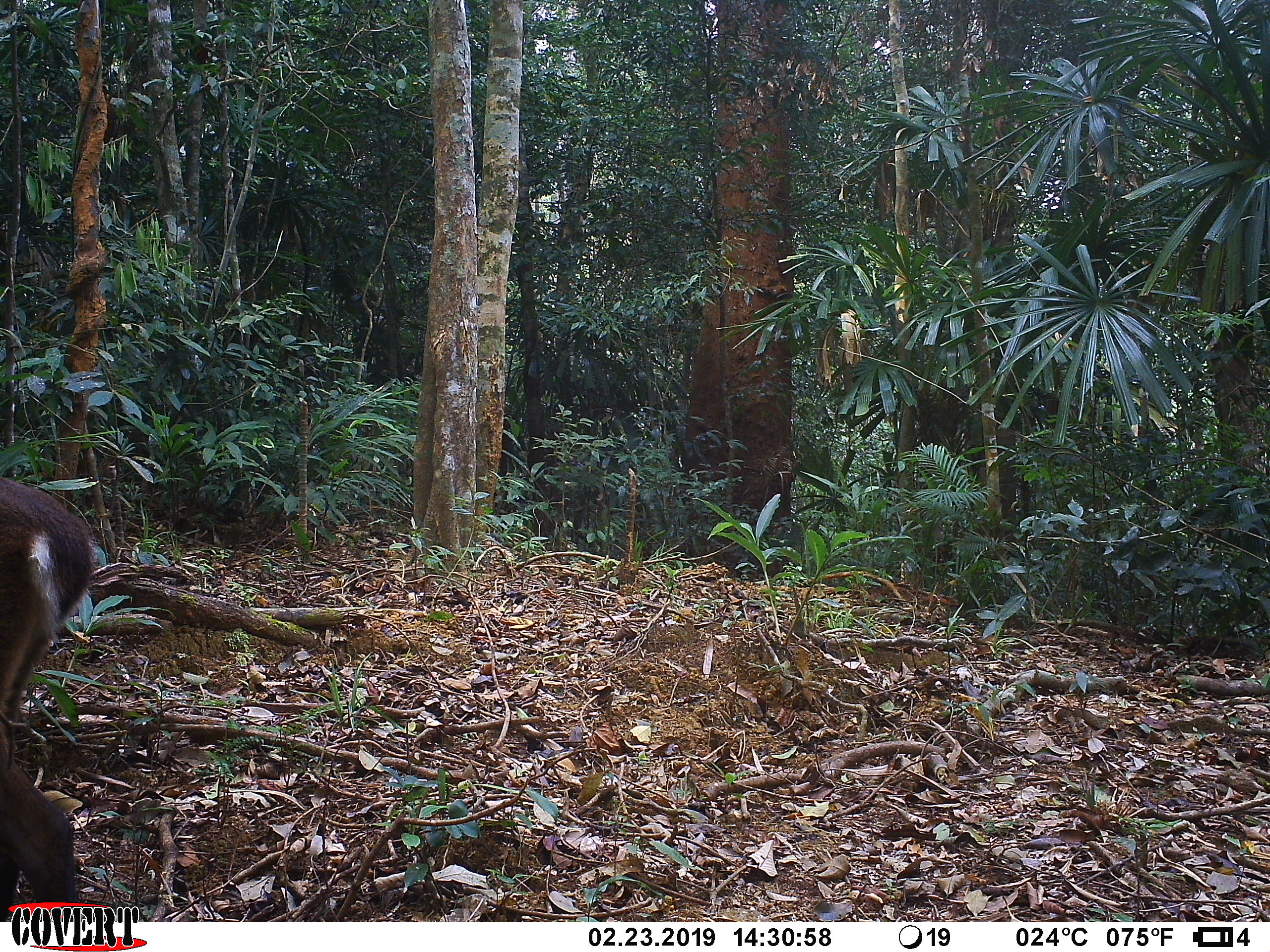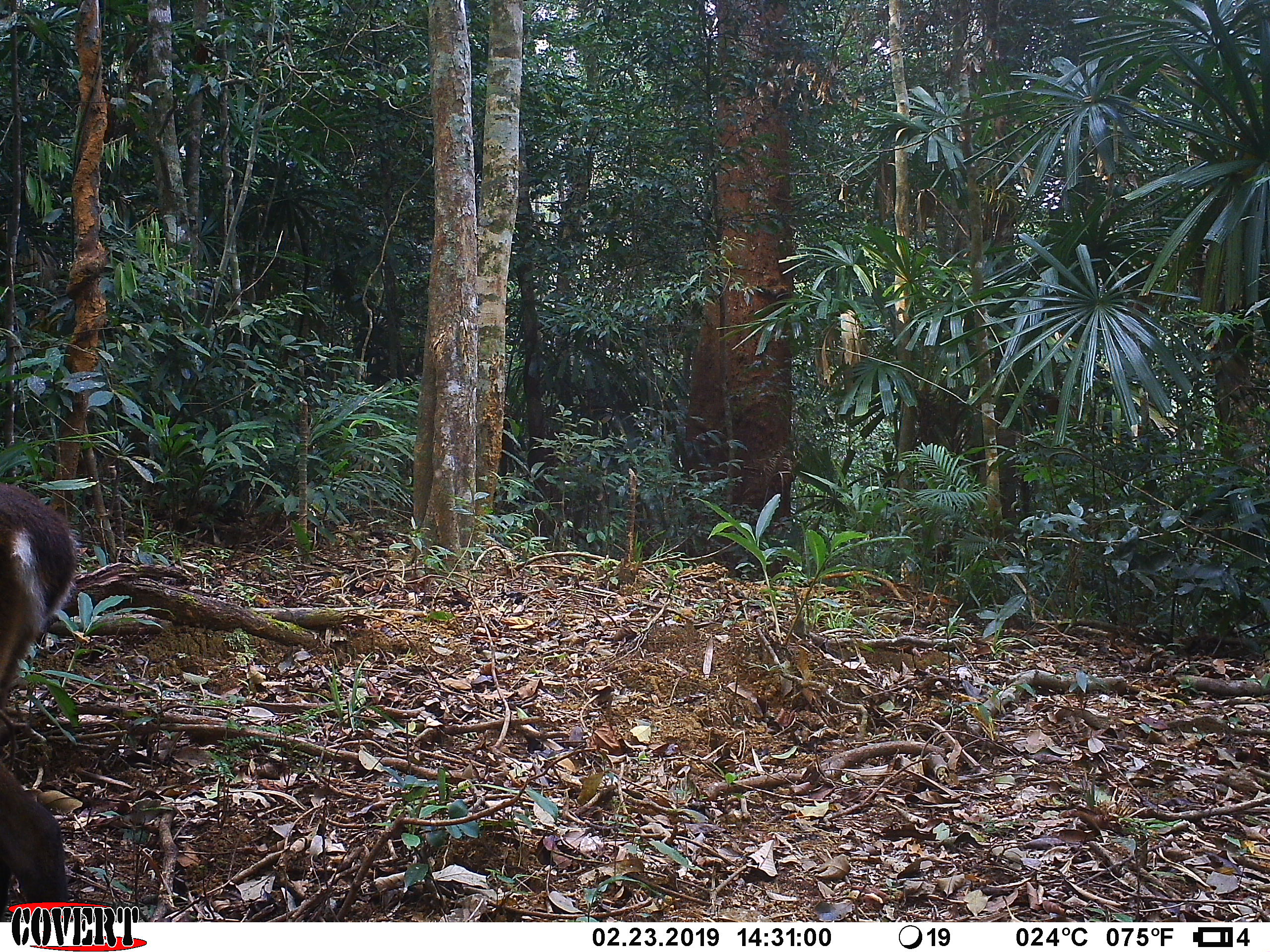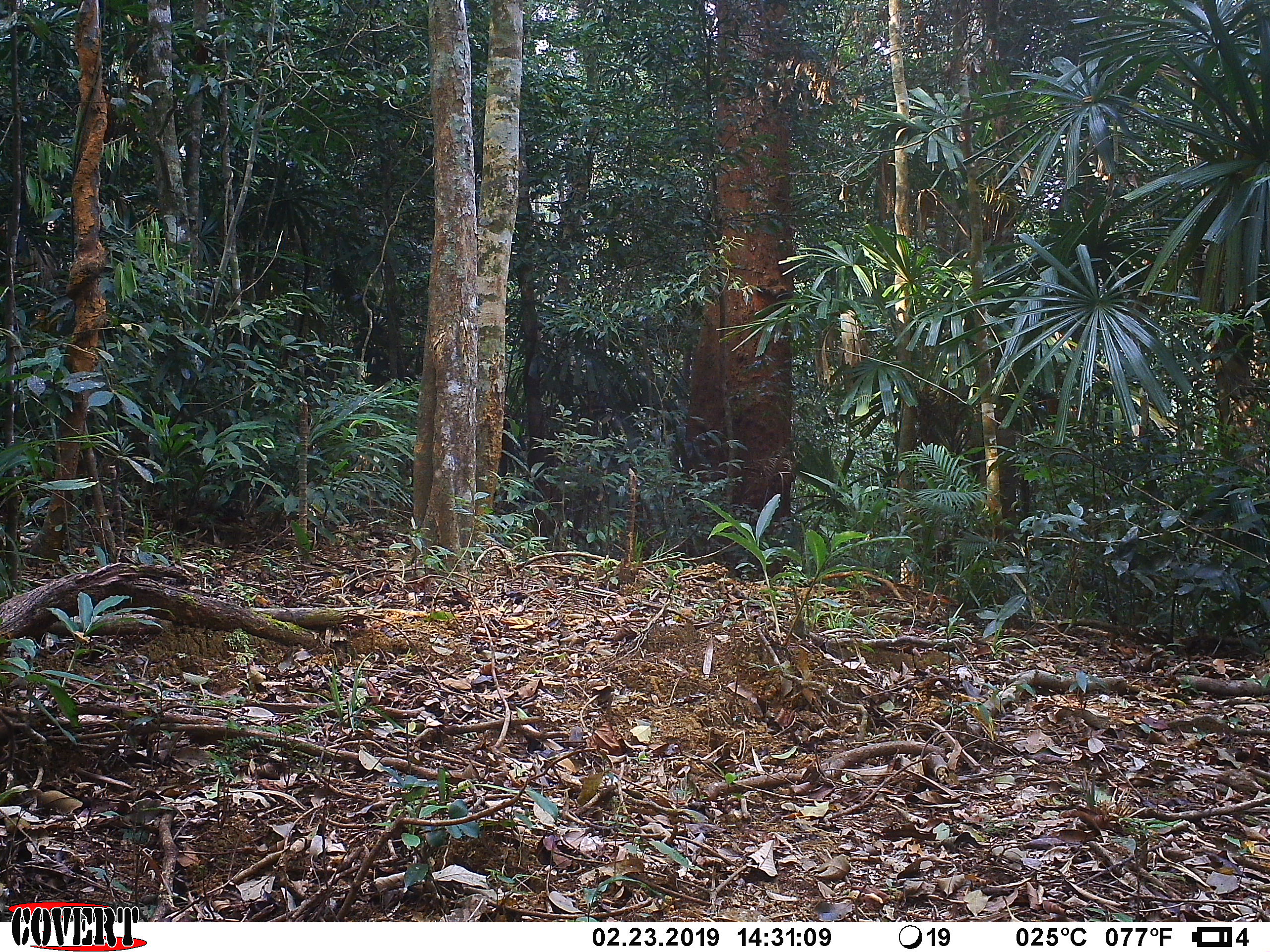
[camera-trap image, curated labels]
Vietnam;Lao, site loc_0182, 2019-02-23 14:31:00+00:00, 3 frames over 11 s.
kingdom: Animalia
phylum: Chordata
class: Mammalia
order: Artiodactyla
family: Cervidae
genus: Muntiacus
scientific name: Muntiacus vuquangensis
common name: large-antlered muntjac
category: large antlered muntjac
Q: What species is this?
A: Large antlered muntjac (large-antlered muntjac) (Muntiacus vuquangensis).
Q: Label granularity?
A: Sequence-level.